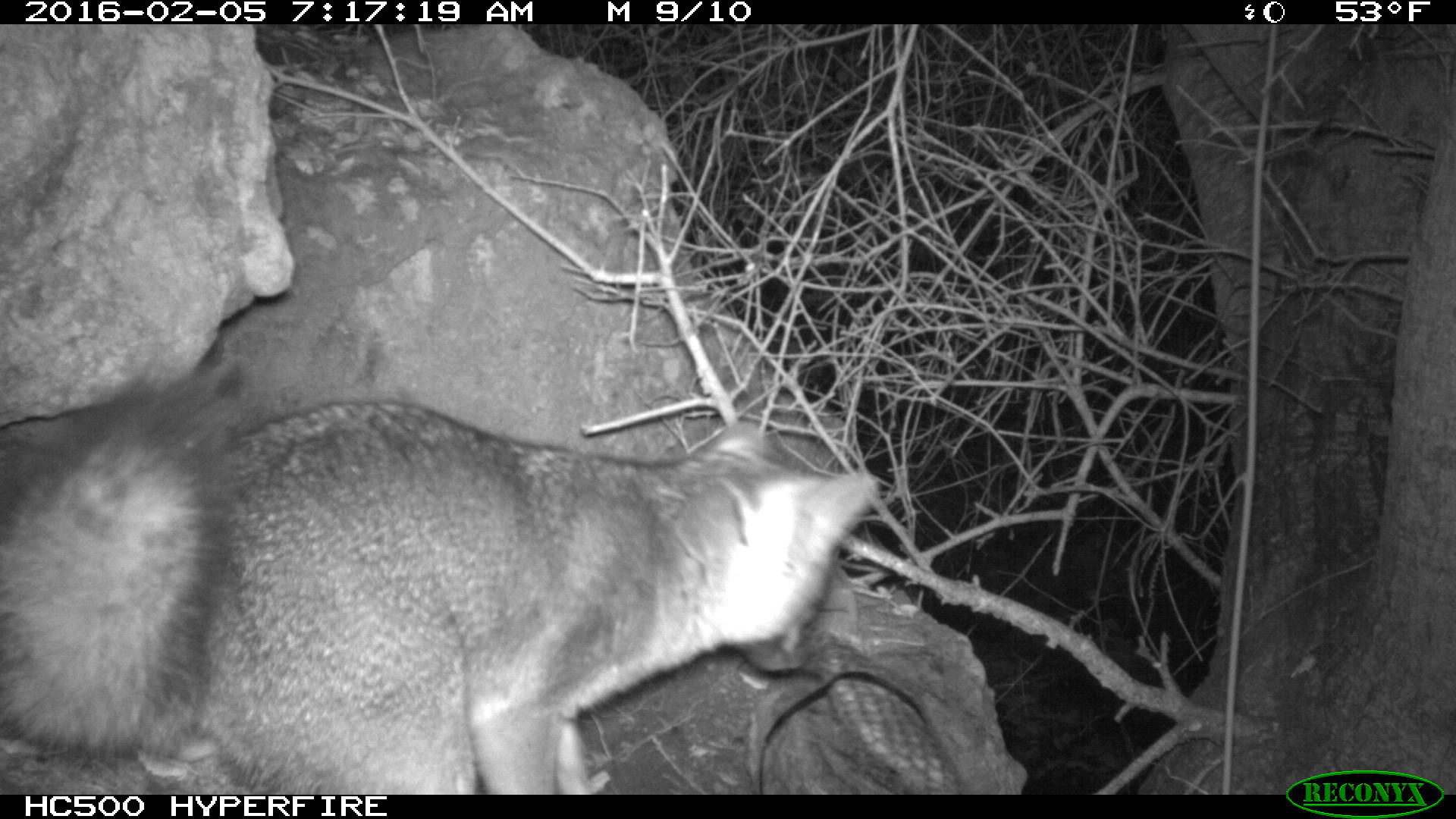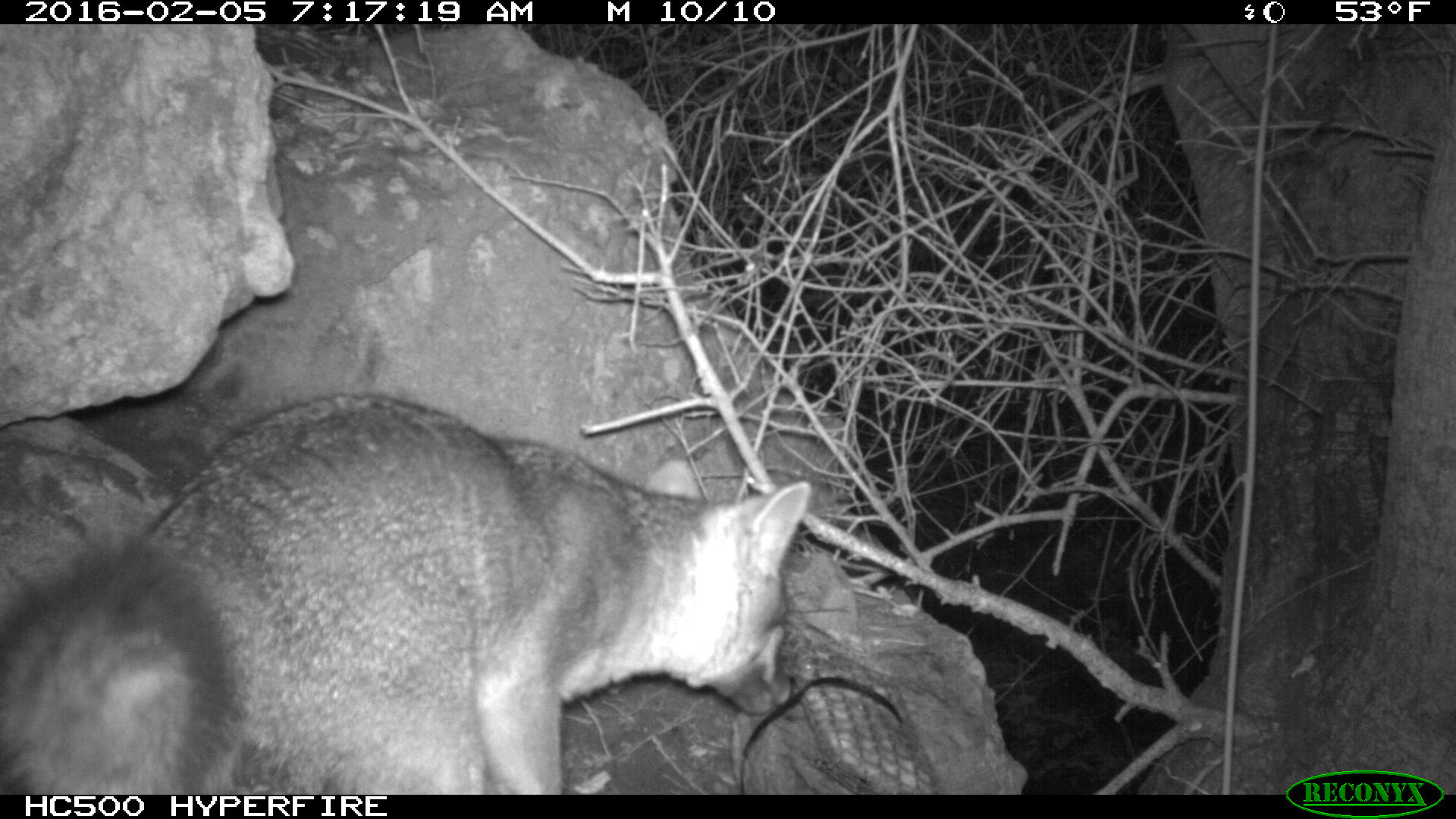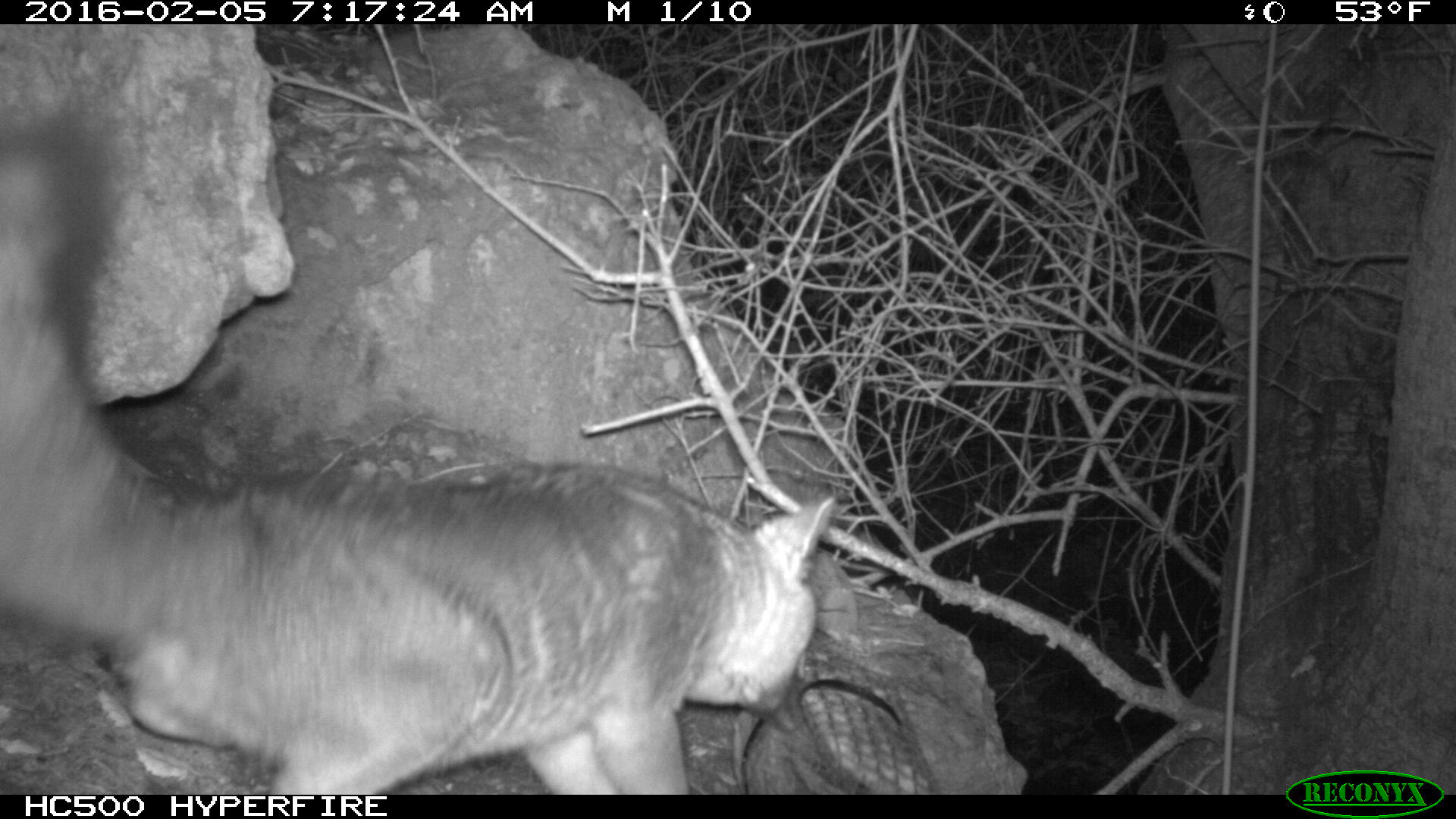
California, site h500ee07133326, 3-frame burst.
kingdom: Animalia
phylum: Chordata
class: Mammalia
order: Carnivora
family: Canidae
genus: Urocyon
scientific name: Urocyon littoralis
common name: island fox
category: fox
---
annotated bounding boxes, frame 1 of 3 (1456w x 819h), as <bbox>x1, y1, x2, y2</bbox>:
fox: <bbox>0, 410, 879, 795</bbox>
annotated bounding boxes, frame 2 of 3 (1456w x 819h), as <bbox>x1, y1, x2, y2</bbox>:
fox: <bbox>0, 388, 812, 795</bbox>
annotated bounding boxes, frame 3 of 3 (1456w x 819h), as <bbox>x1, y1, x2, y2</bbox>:
fox: <bbox>0, 80, 838, 792</bbox>